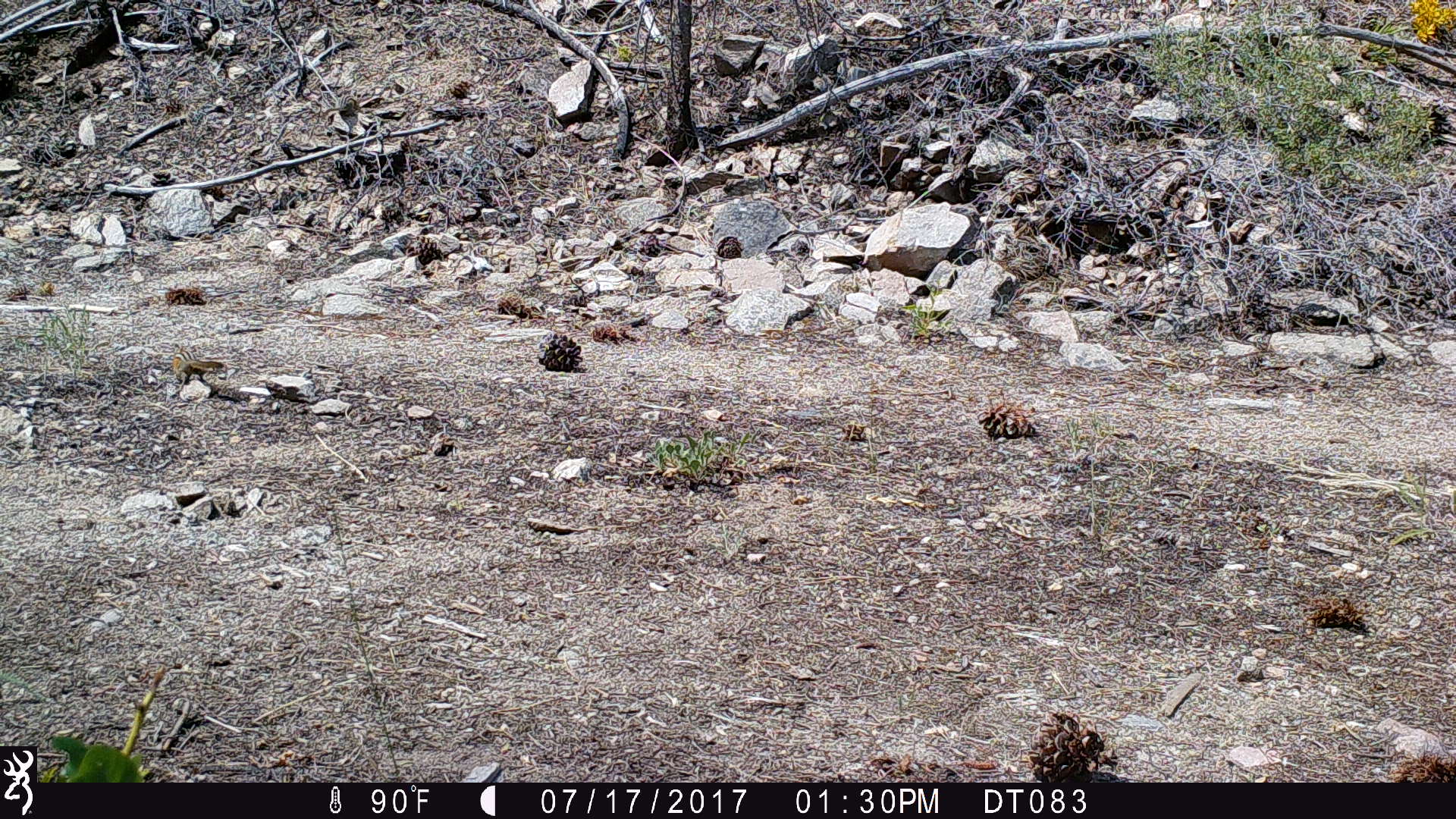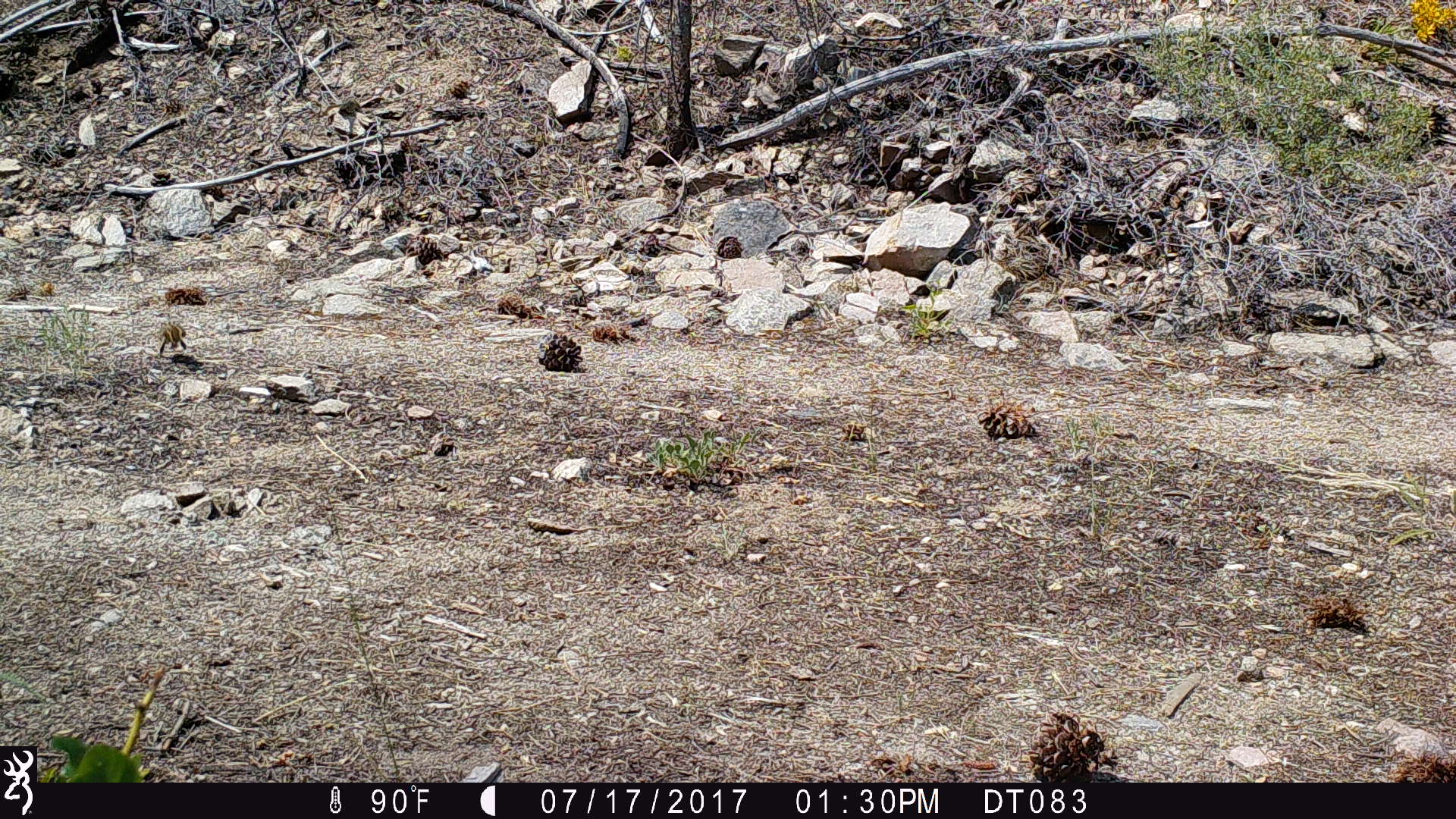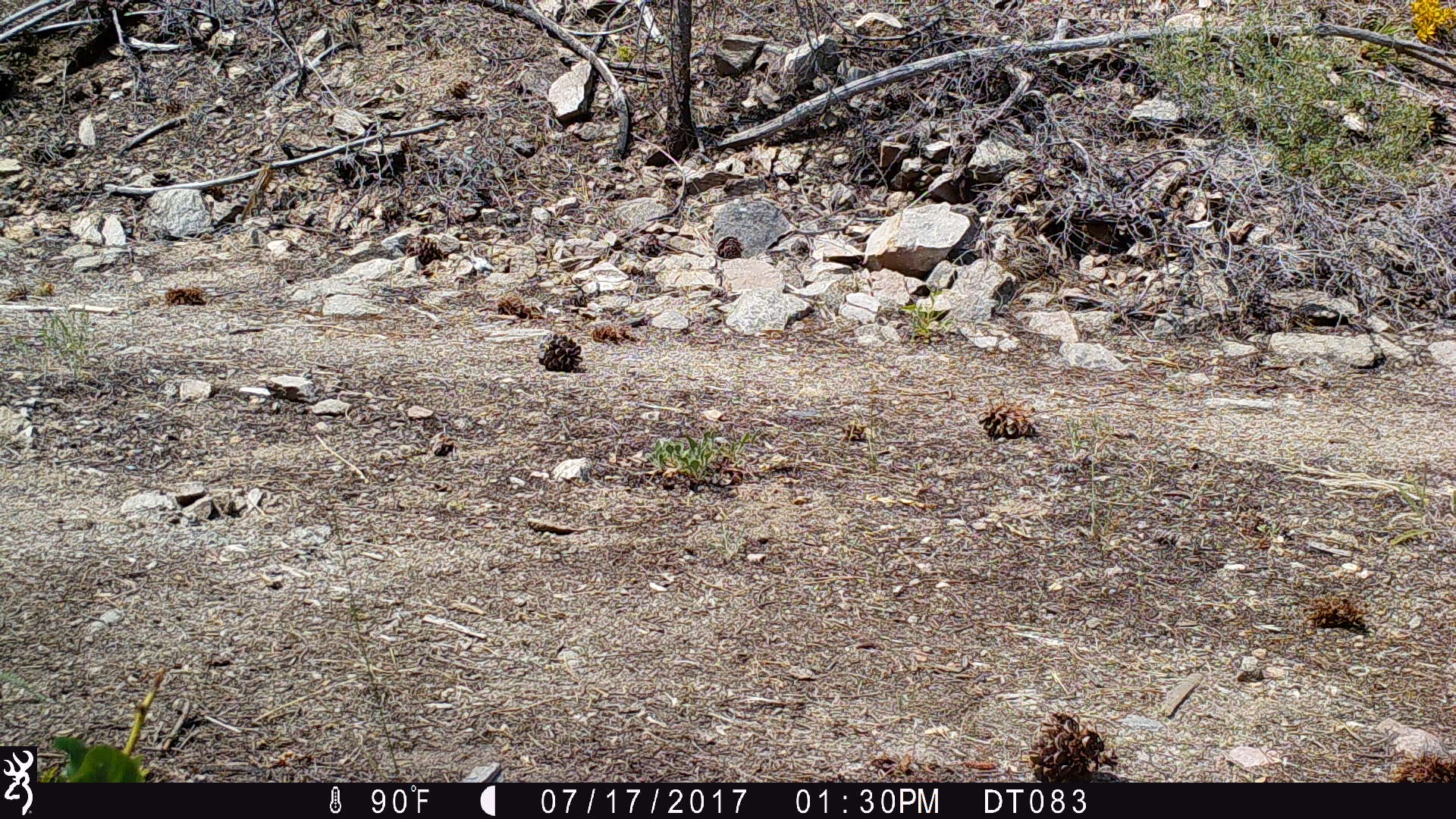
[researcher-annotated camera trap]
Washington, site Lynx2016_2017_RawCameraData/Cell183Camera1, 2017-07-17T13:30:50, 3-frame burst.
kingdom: Animalia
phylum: Chordata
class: Mammalia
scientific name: Mammalia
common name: small mammal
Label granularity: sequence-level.